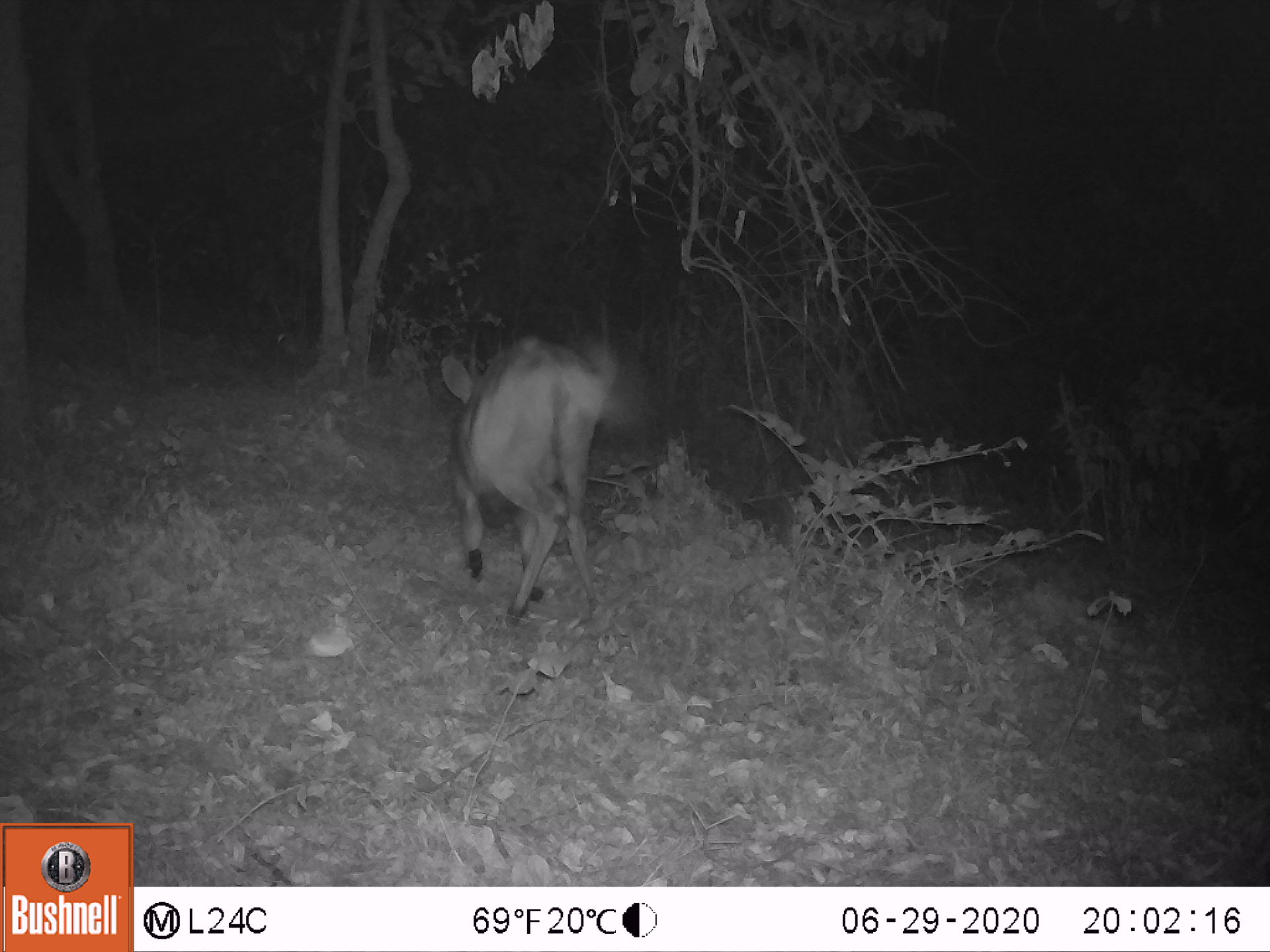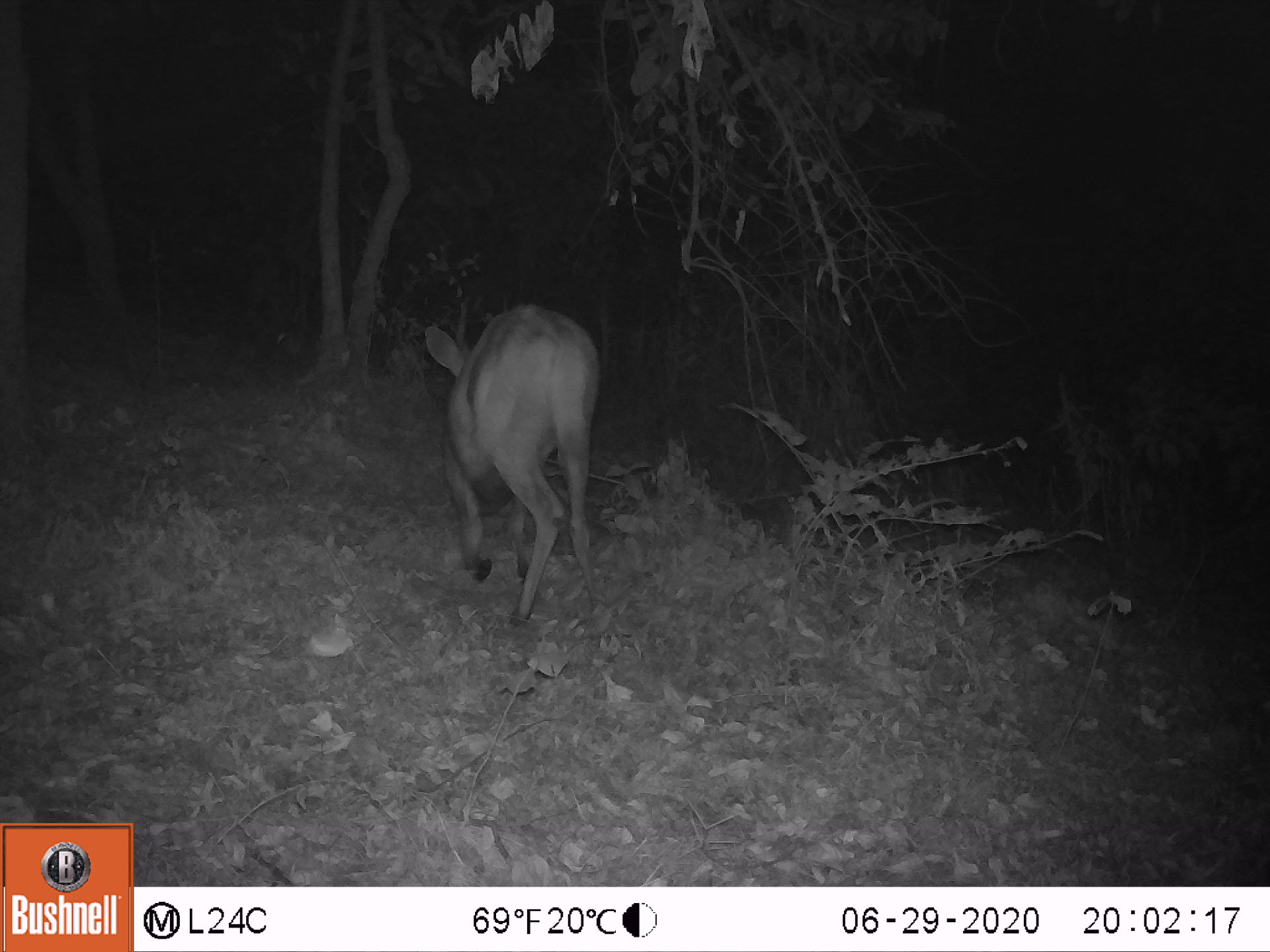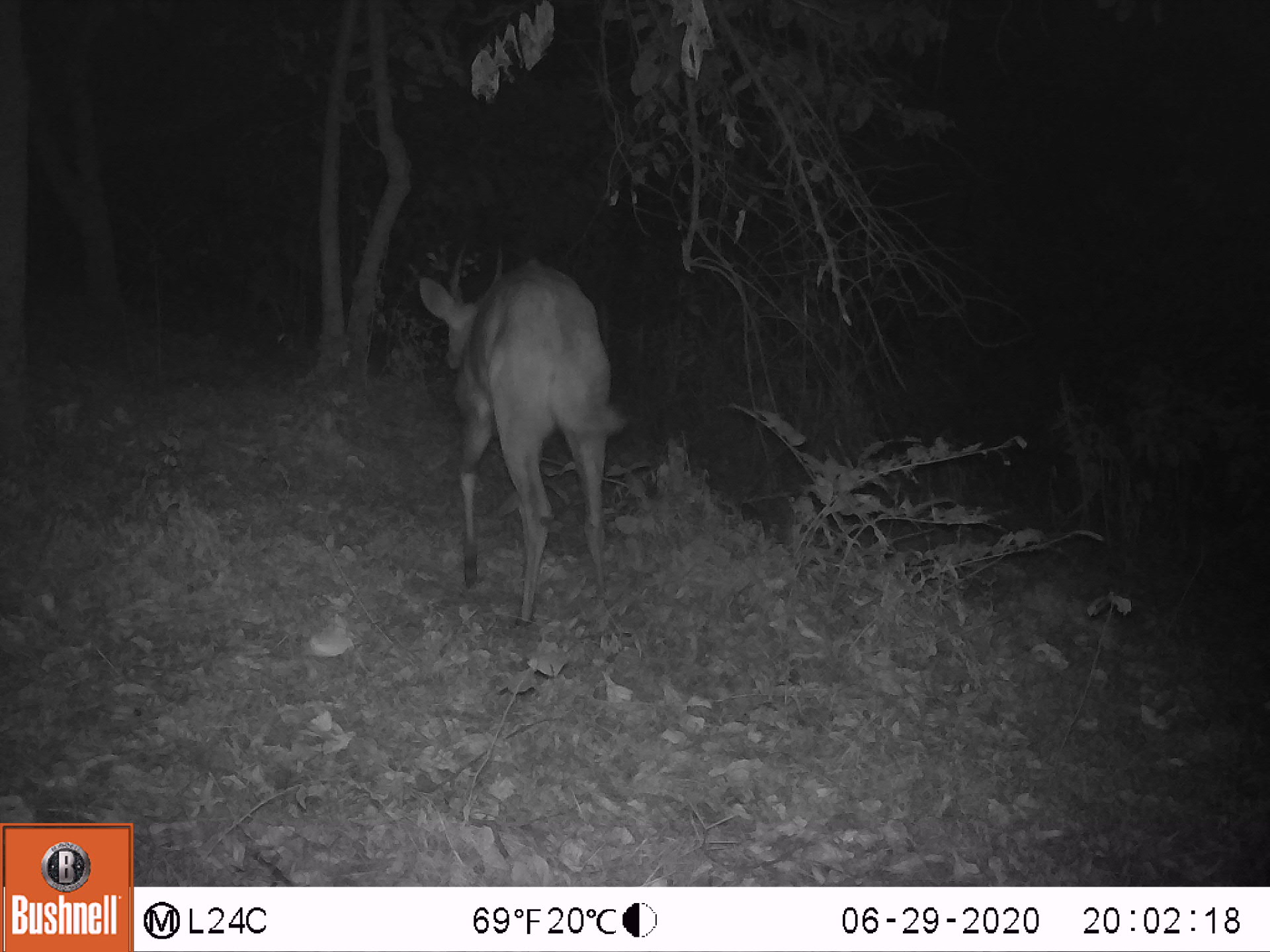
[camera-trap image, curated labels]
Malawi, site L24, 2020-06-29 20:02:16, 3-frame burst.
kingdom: Animalia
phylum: Chordata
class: Mammalia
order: Artiodactyla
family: Bovidae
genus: Tragelaphus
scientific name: Tragelaphus sylvaticus sylvaticus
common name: cape bushbuck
Cape bushbuck (Tragelaphus sylvaticus sylvaticus), count 1.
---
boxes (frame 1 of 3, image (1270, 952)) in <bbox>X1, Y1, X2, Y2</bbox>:
cape bushbuck: <bbox>435, 330, 643, 631</bbox>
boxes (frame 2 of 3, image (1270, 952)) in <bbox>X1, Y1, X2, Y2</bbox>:
cape bushbuck: <bbox>417, 299, 625, 632</bbox>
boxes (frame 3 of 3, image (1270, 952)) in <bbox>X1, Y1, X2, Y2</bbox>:
cape bushbuck: <bbox>414, 235, 630, 630</bbox>